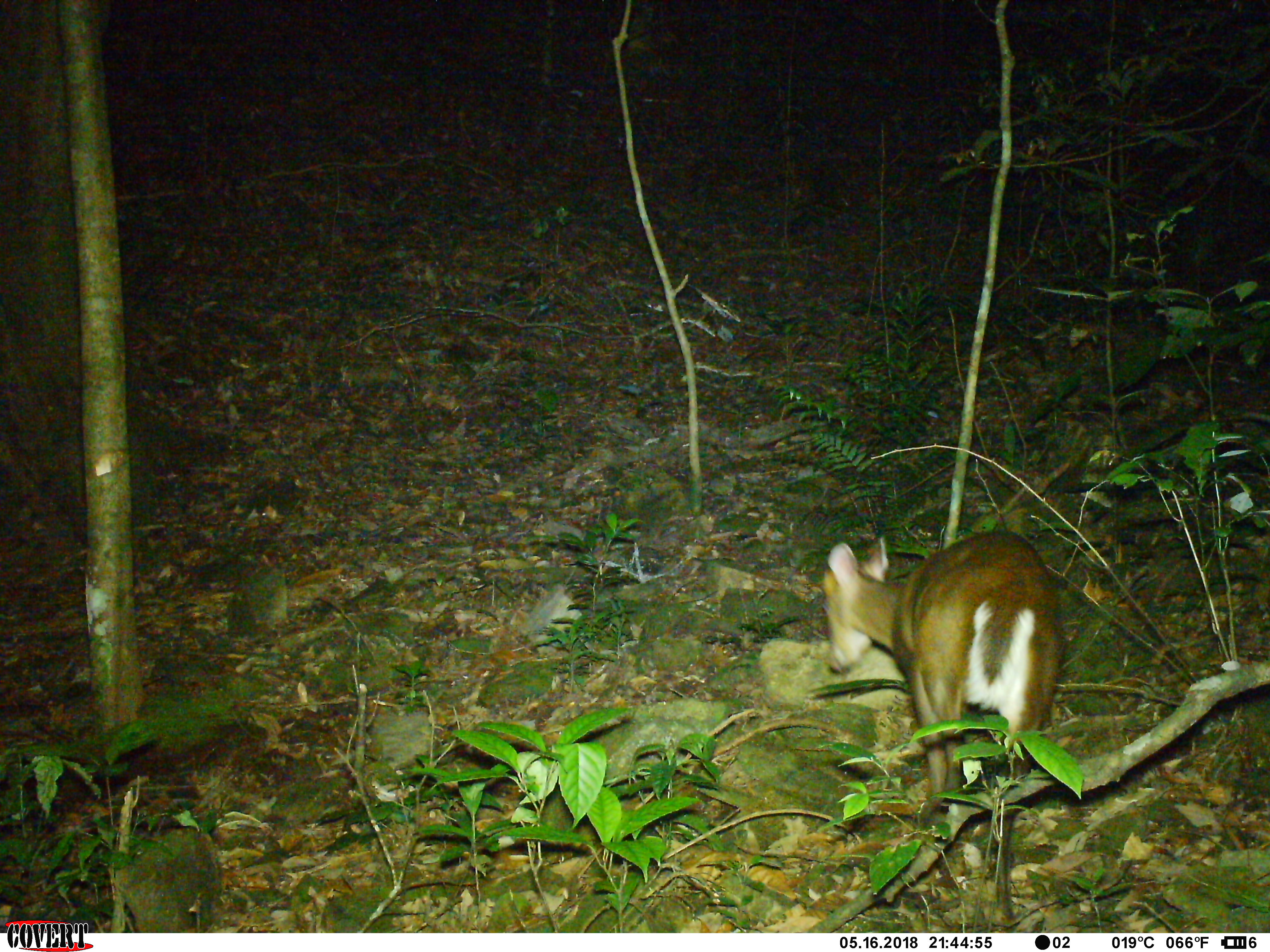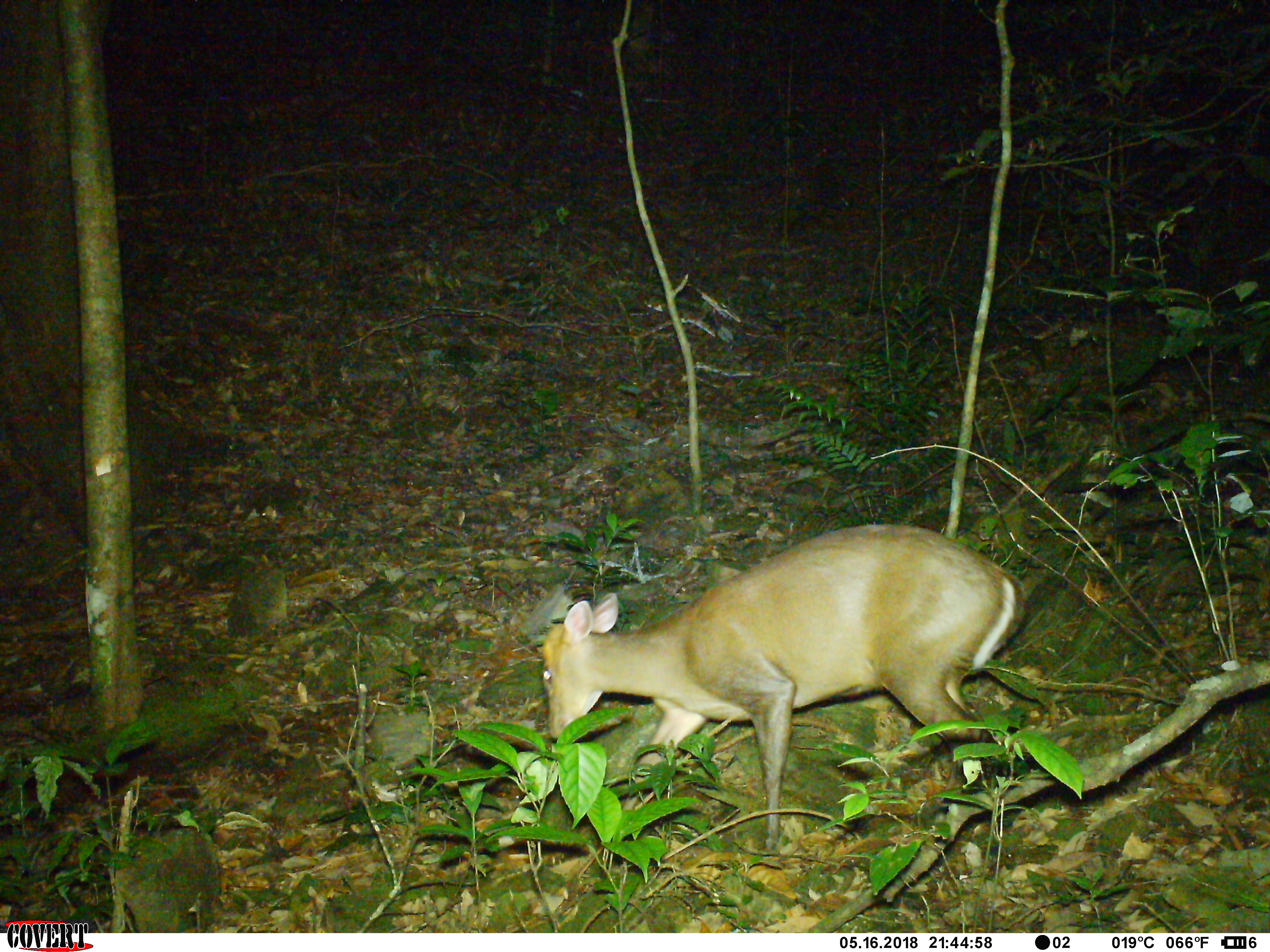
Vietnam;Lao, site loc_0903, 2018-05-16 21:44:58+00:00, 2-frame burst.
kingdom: Animalia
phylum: Chordata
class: Mammalia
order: Artiodactyla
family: Cervidae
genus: Muntiacus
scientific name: Muntiacus rooseveltorum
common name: roosevelt's muntjac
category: roosevelts muntjac group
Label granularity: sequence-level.